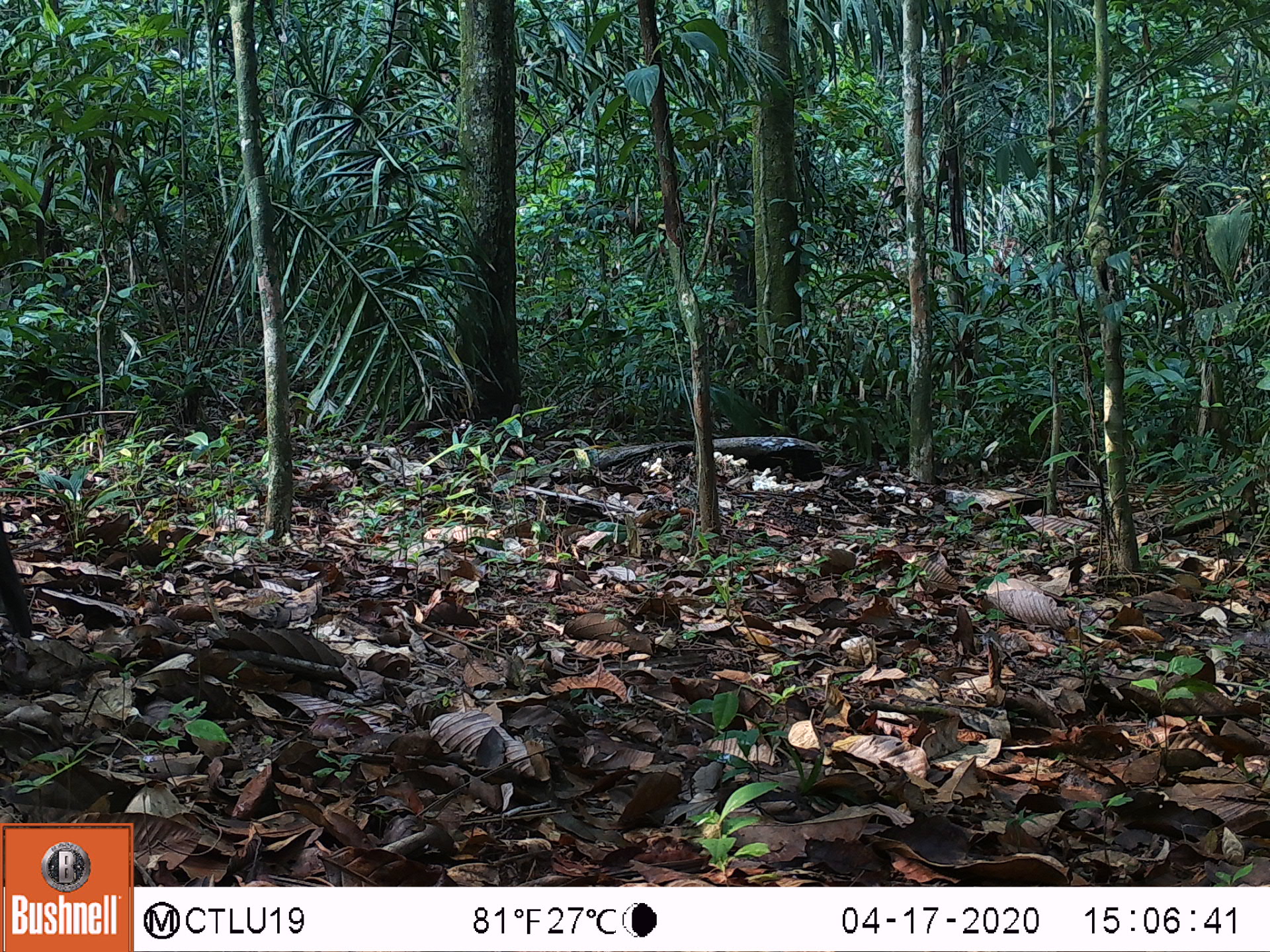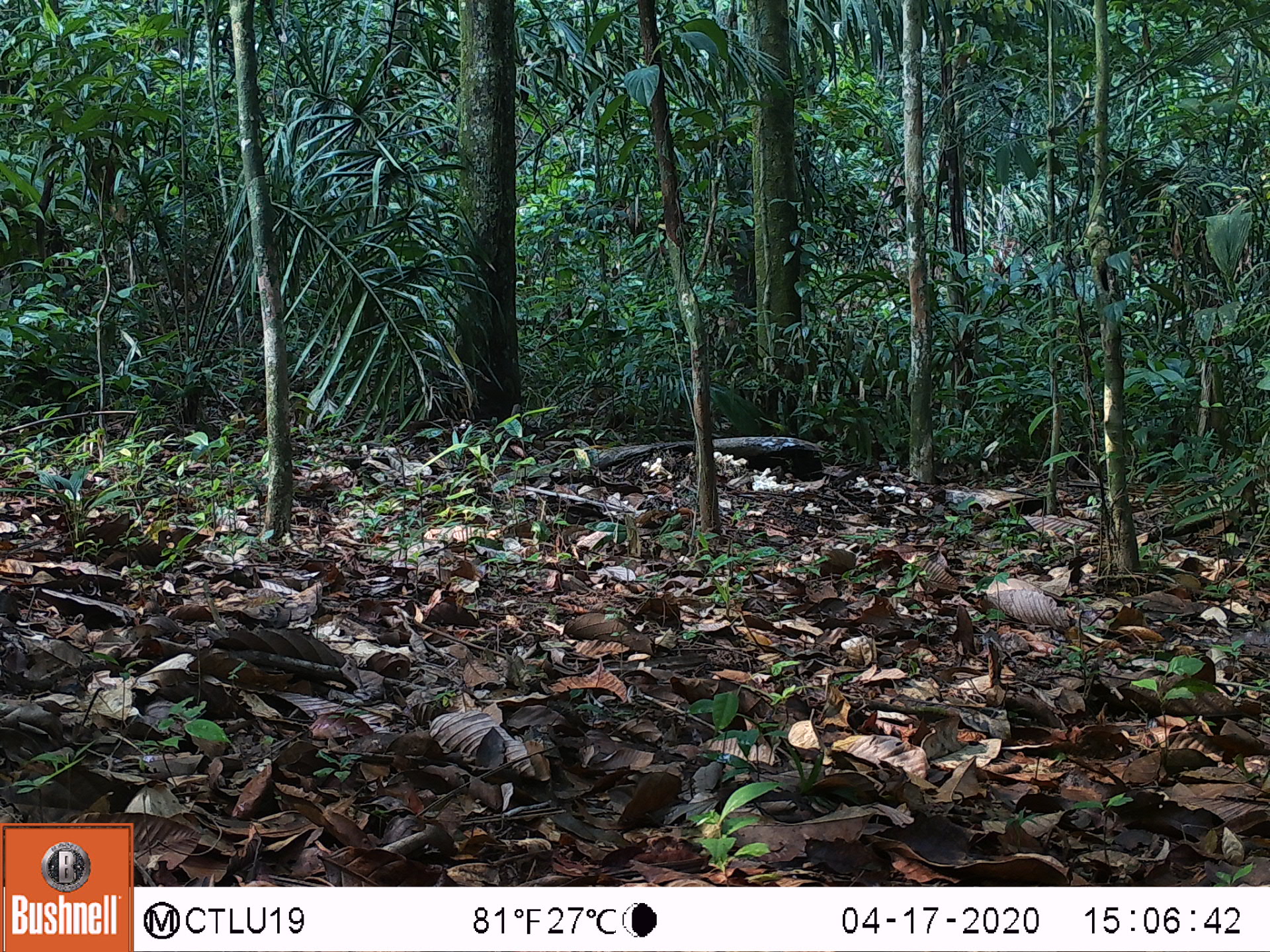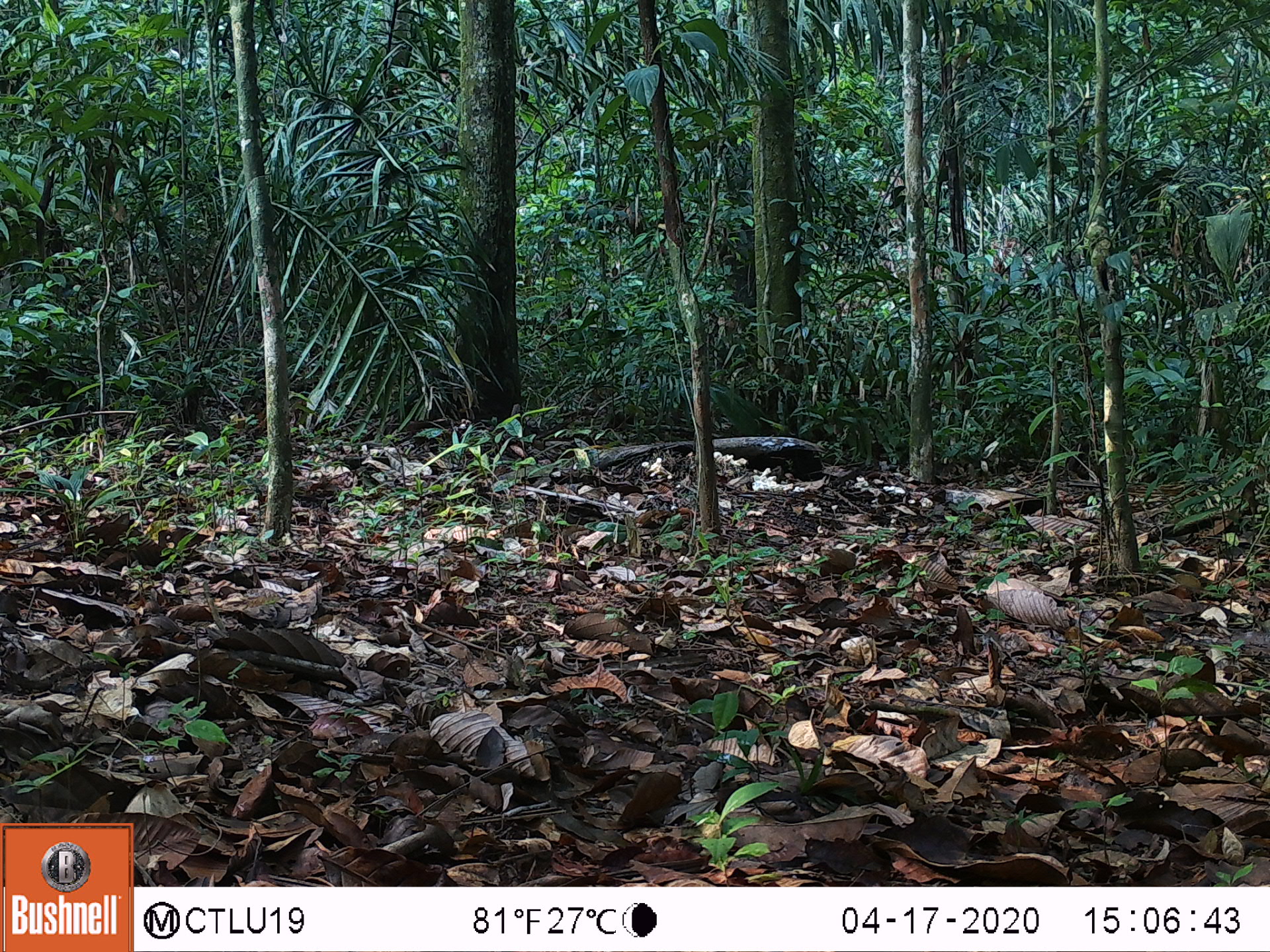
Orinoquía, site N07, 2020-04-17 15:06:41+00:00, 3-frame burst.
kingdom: Animalia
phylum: Chordata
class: Mammalia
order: Artiodactyla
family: Tayassuidae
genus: Pecari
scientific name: Pecari tajacu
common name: collared peccary